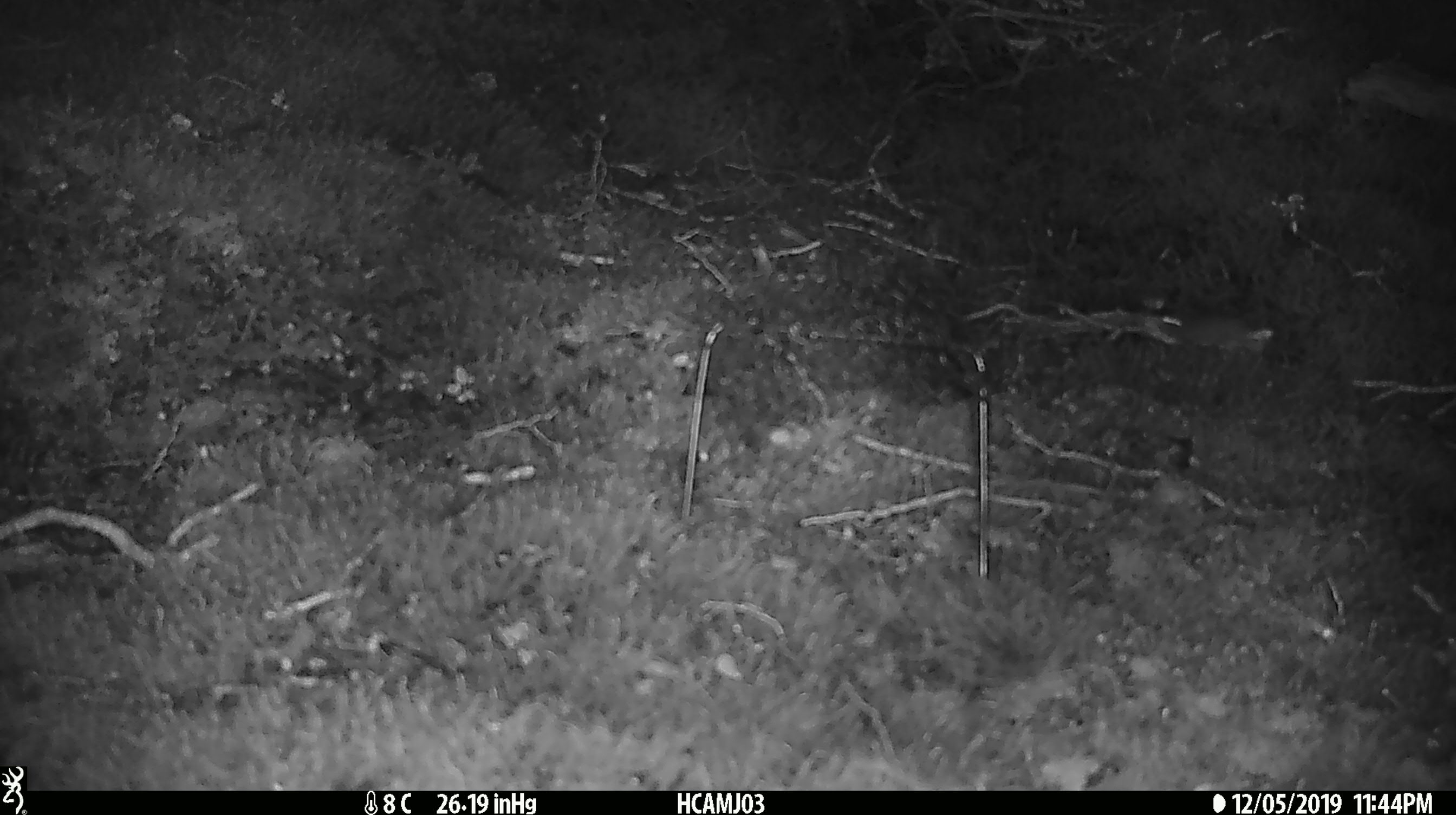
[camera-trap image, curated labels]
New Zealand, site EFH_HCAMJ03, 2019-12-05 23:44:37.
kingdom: Animalia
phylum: Chordata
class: Mammalia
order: Rodentia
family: Muridae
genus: Mus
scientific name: Mus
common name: mouse